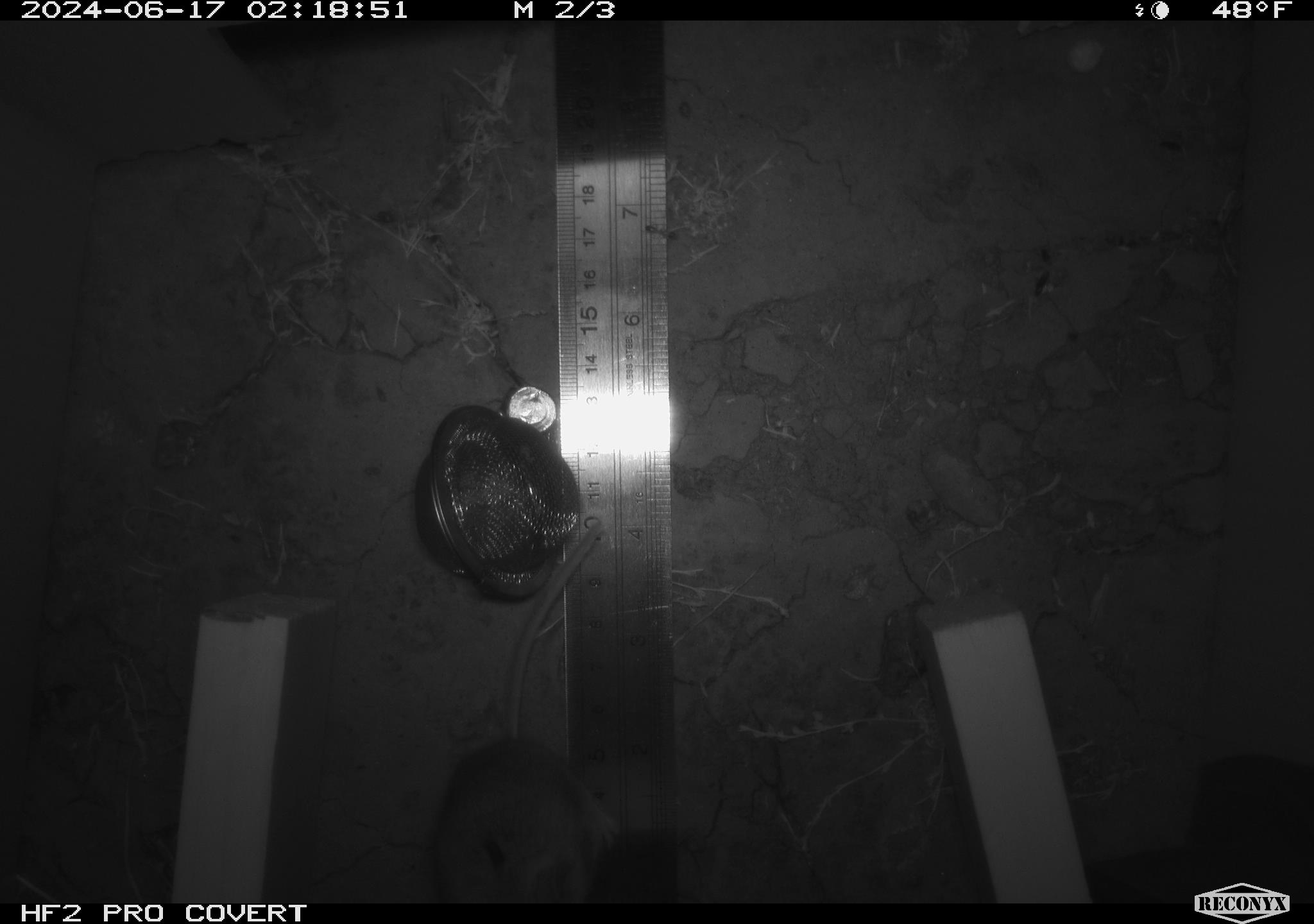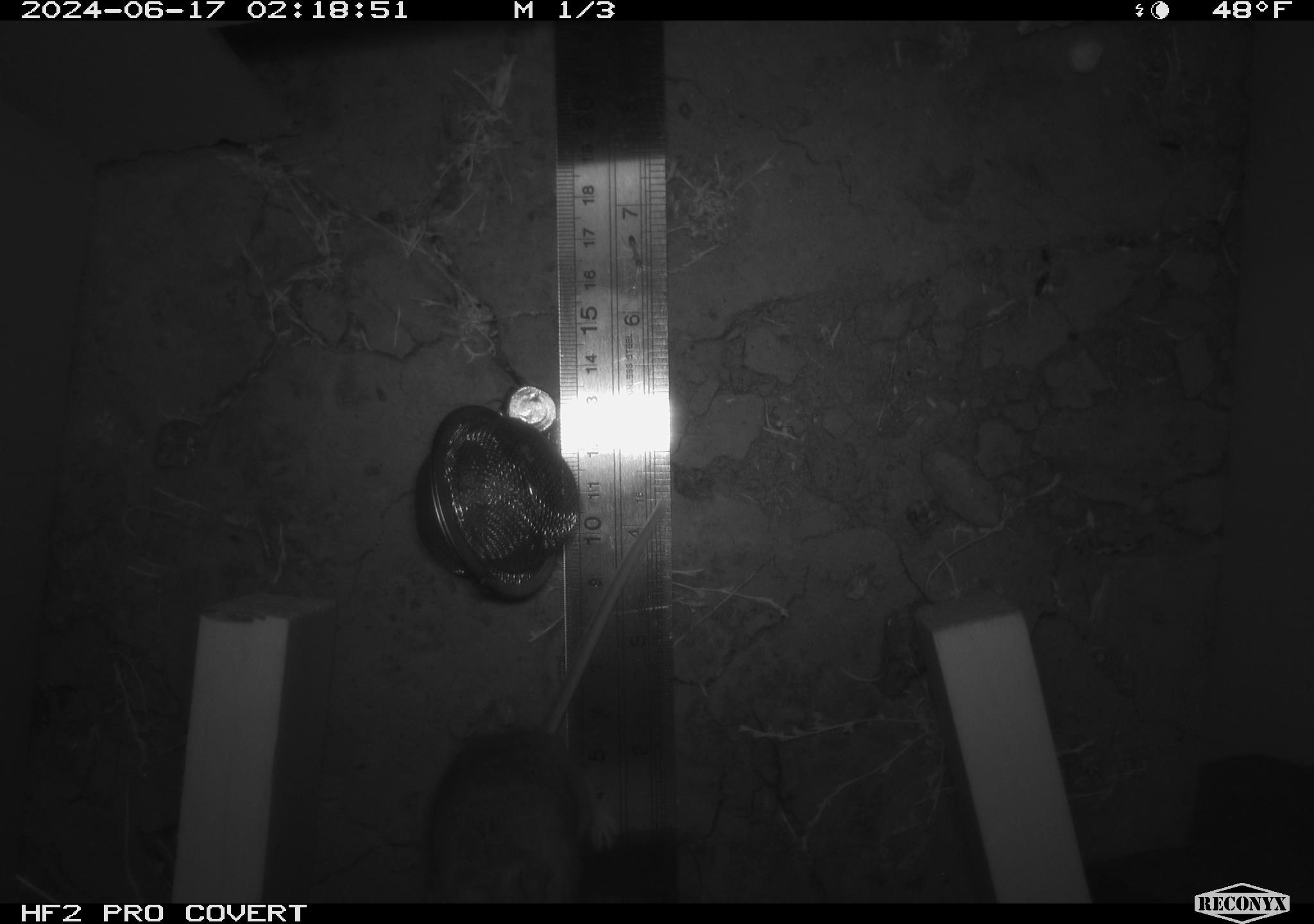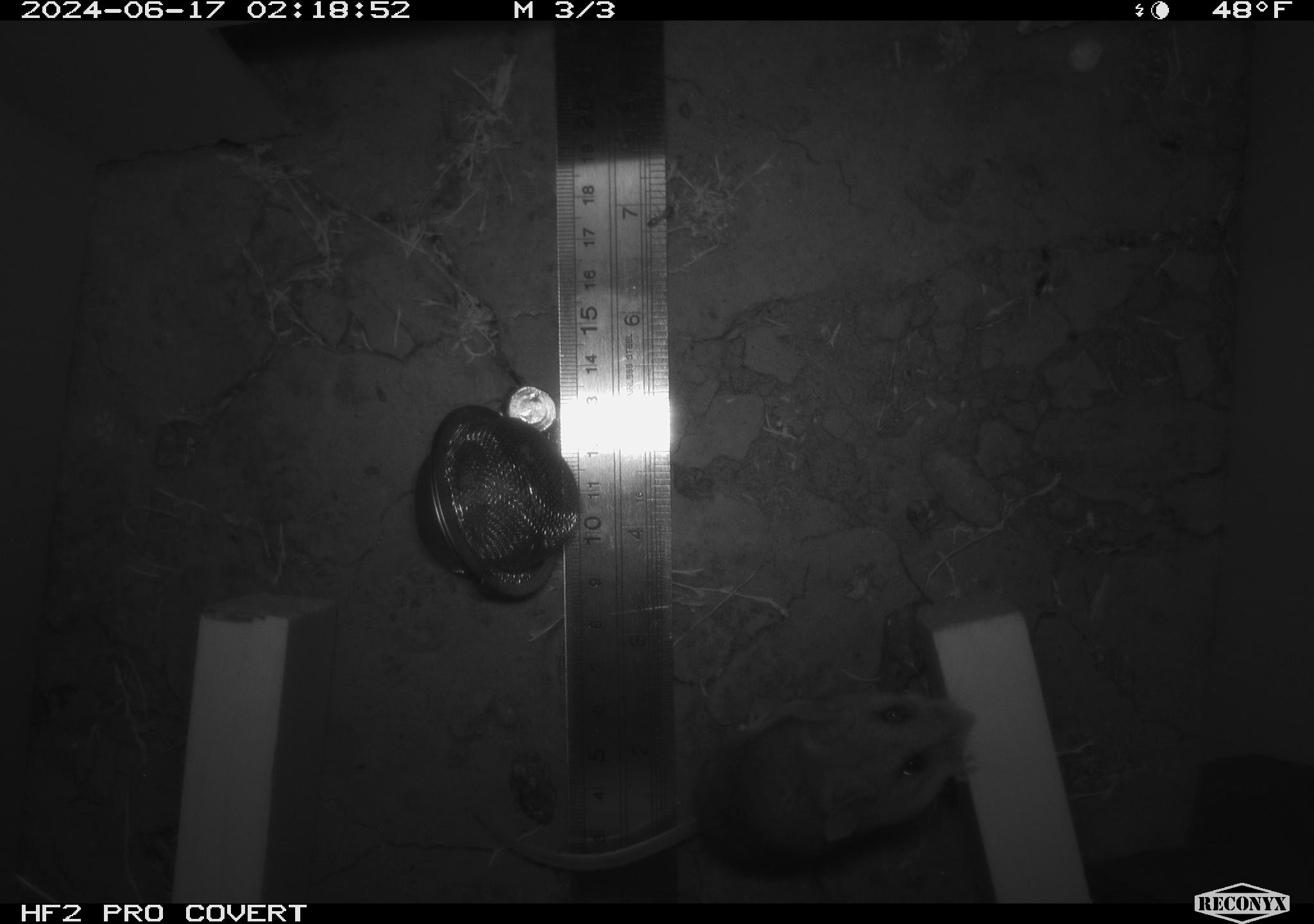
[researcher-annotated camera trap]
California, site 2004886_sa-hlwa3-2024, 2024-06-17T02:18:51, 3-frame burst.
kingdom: Animalia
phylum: Chordata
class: Mammalia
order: Rodentia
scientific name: Rodentia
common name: mouse species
Mouse species (Rodentia).